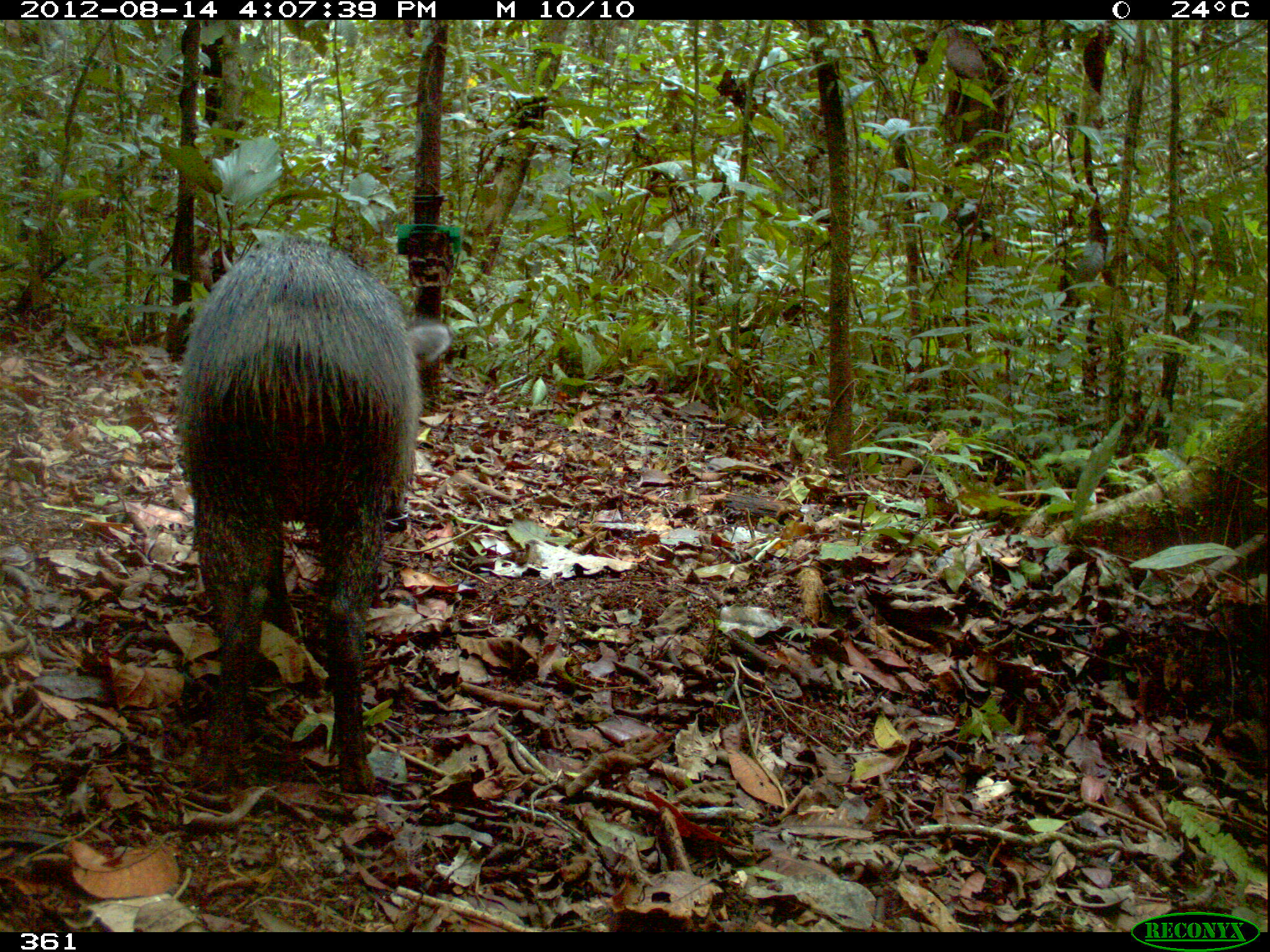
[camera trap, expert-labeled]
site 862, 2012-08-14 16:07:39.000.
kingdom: Animalia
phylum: Chordata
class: Mammalia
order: Artiodactyla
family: Tayassuidae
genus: Pecari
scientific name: Pecari tajacu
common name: collared peccary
Pecari tajacu (collared peccary).